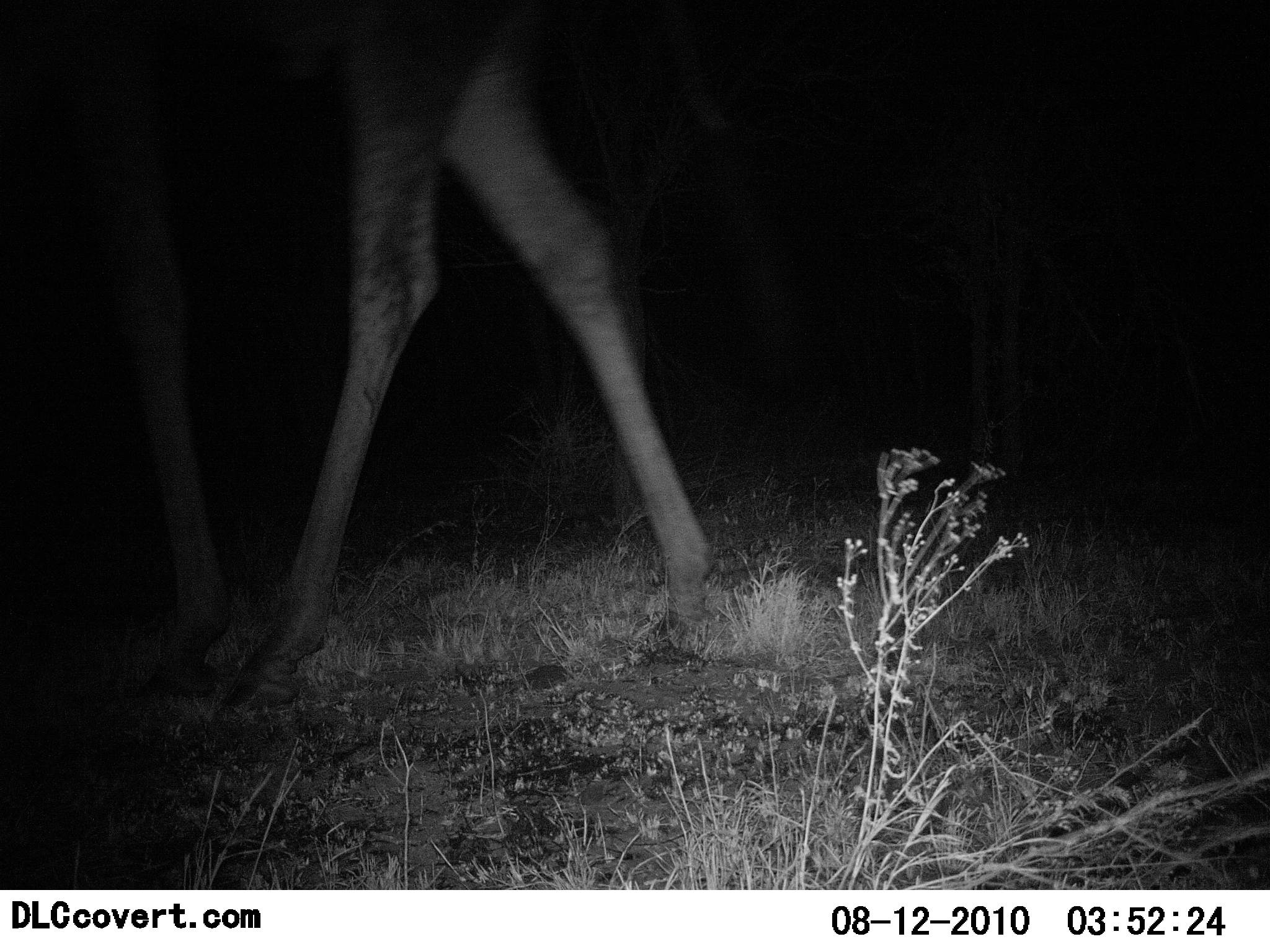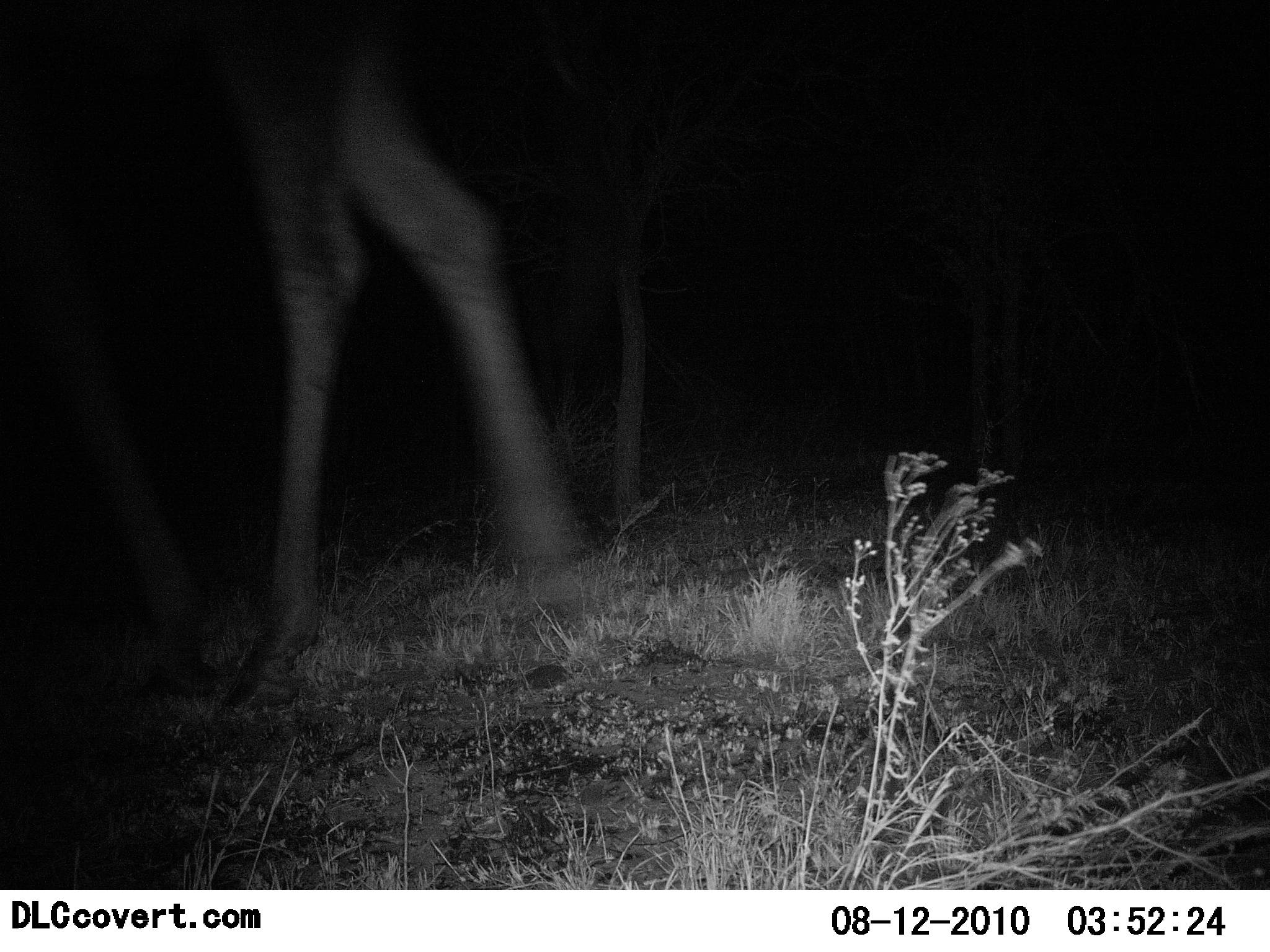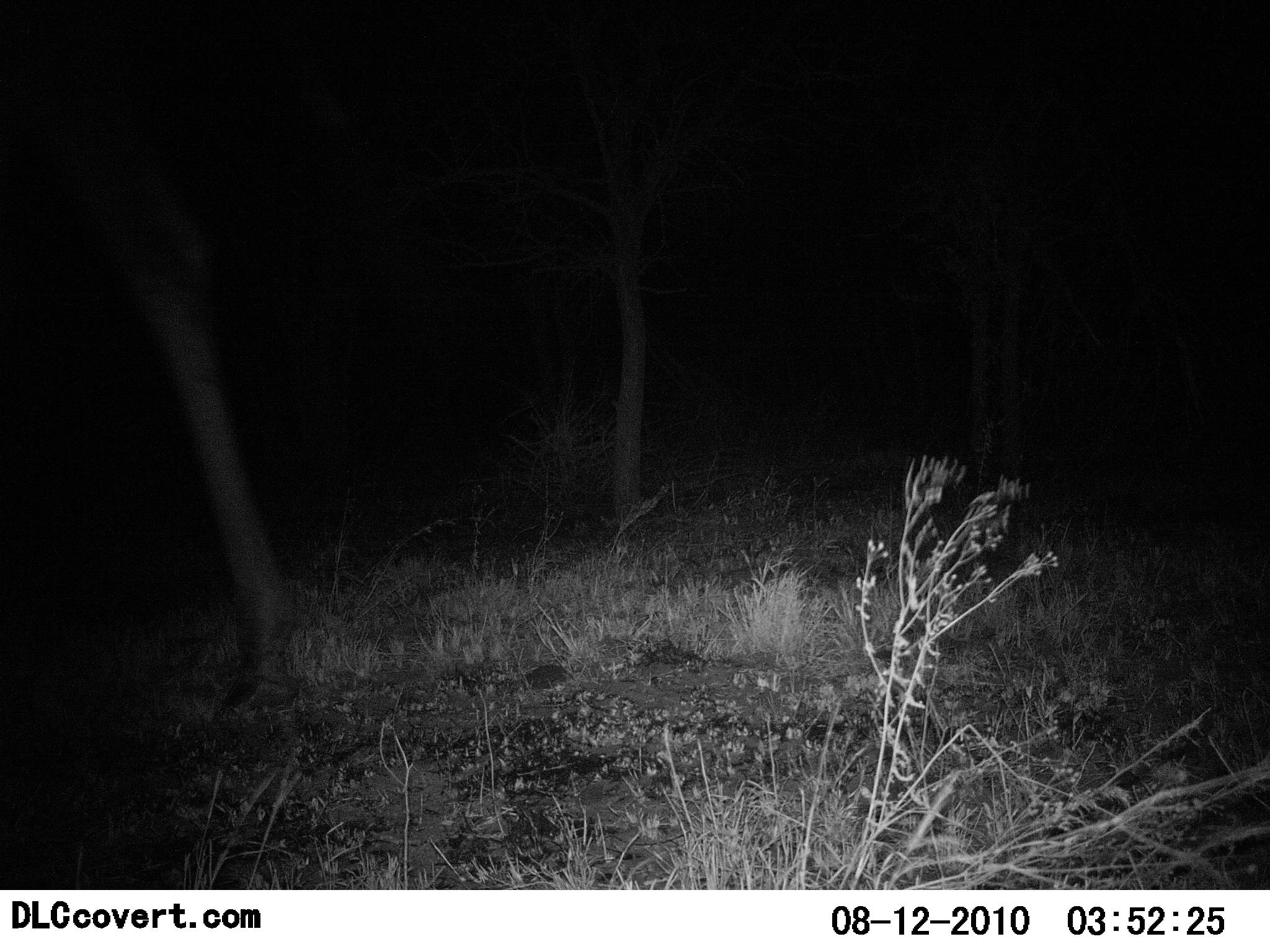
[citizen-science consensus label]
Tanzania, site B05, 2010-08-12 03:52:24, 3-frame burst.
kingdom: Animalia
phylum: Chordata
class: Mammalia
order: Artiodactyla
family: Giraffidae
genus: Giraffa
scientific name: Giraffa camelopardalis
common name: giraffe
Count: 1.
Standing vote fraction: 0%.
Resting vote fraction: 0%.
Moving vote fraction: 100%.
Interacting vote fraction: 0%.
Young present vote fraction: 0%.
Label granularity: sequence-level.